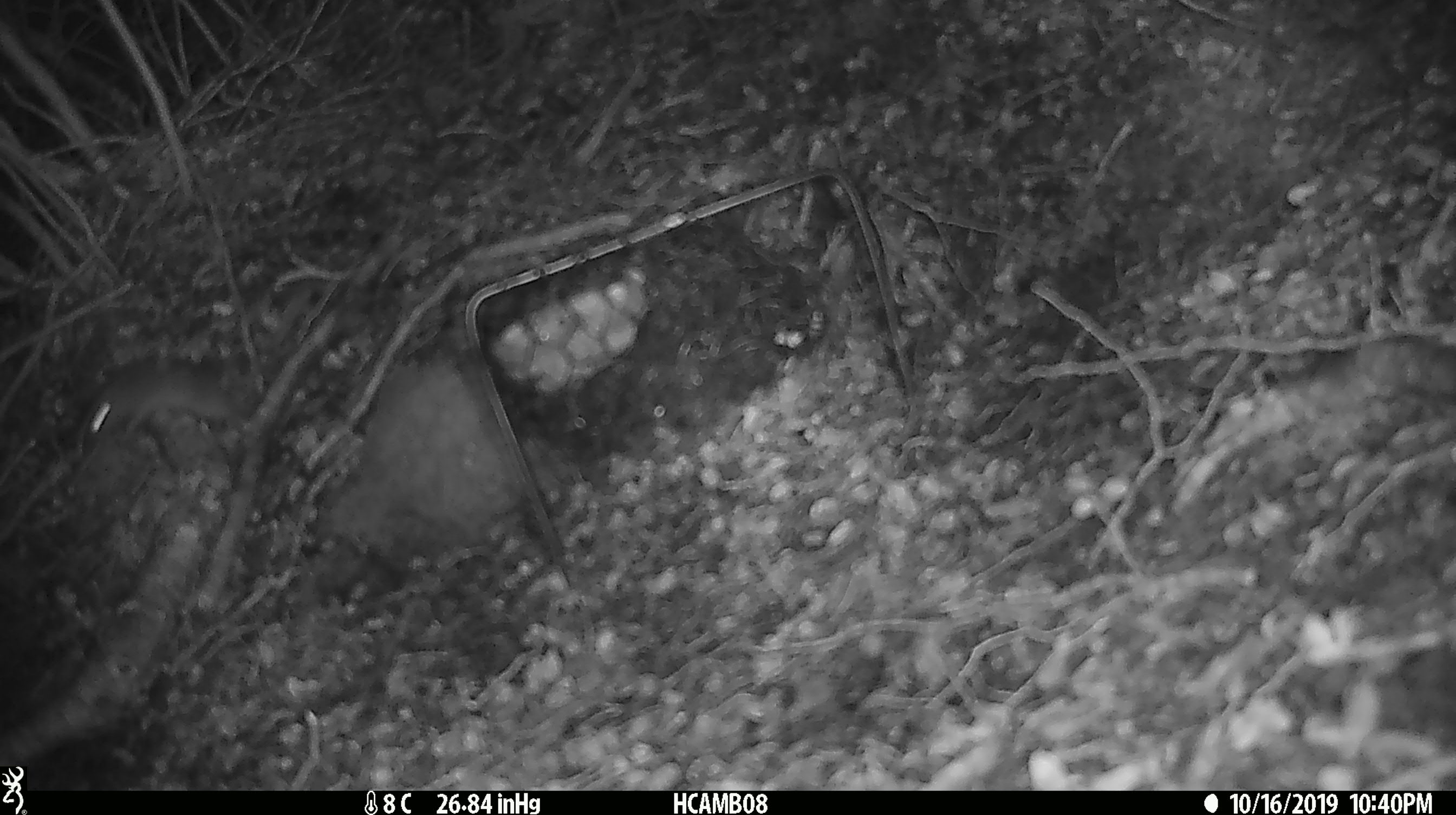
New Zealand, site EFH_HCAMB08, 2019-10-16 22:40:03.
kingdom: Animalia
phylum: Chordata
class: Mammalia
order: Rodentia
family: Muridae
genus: Mus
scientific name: Mus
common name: mouse